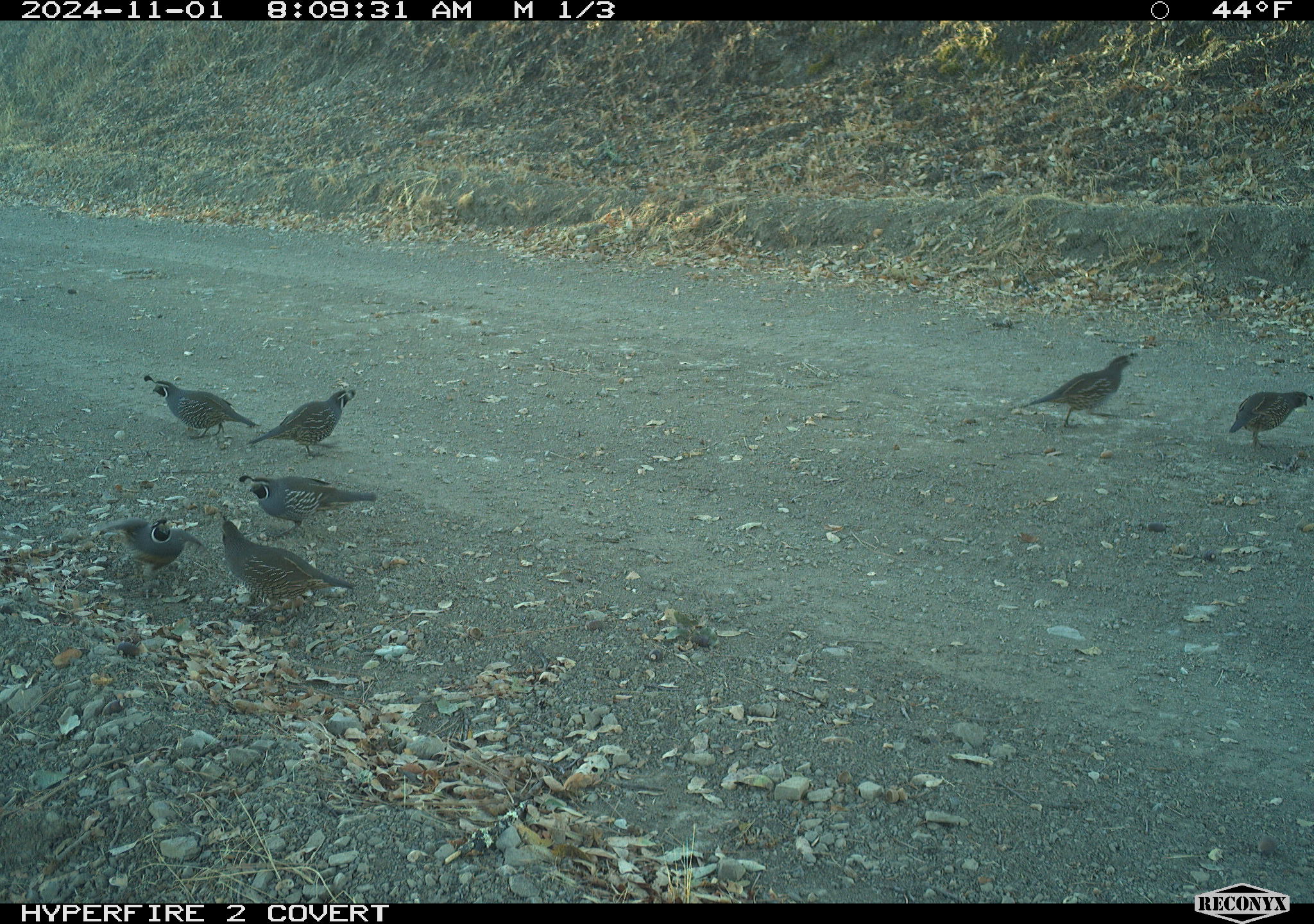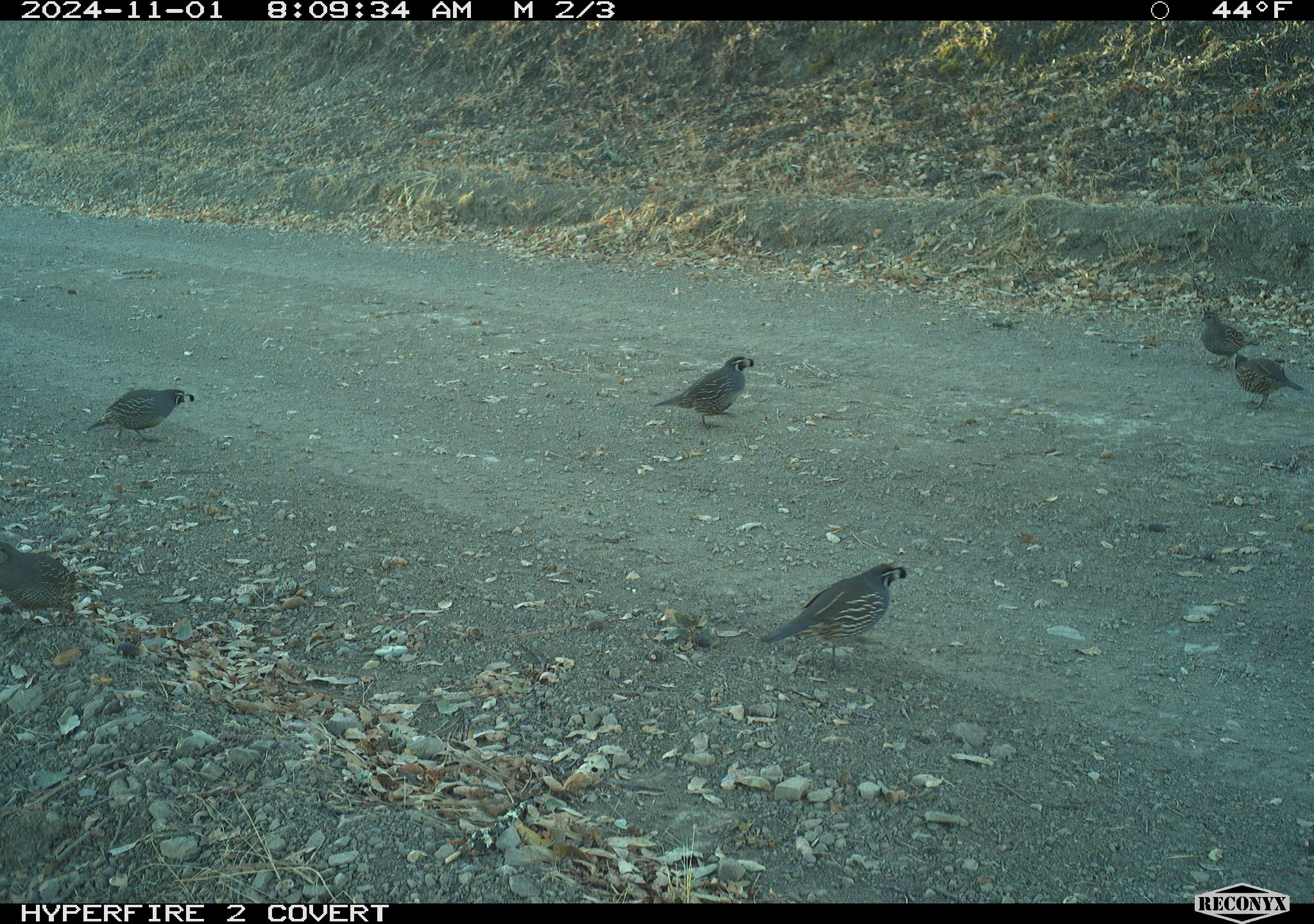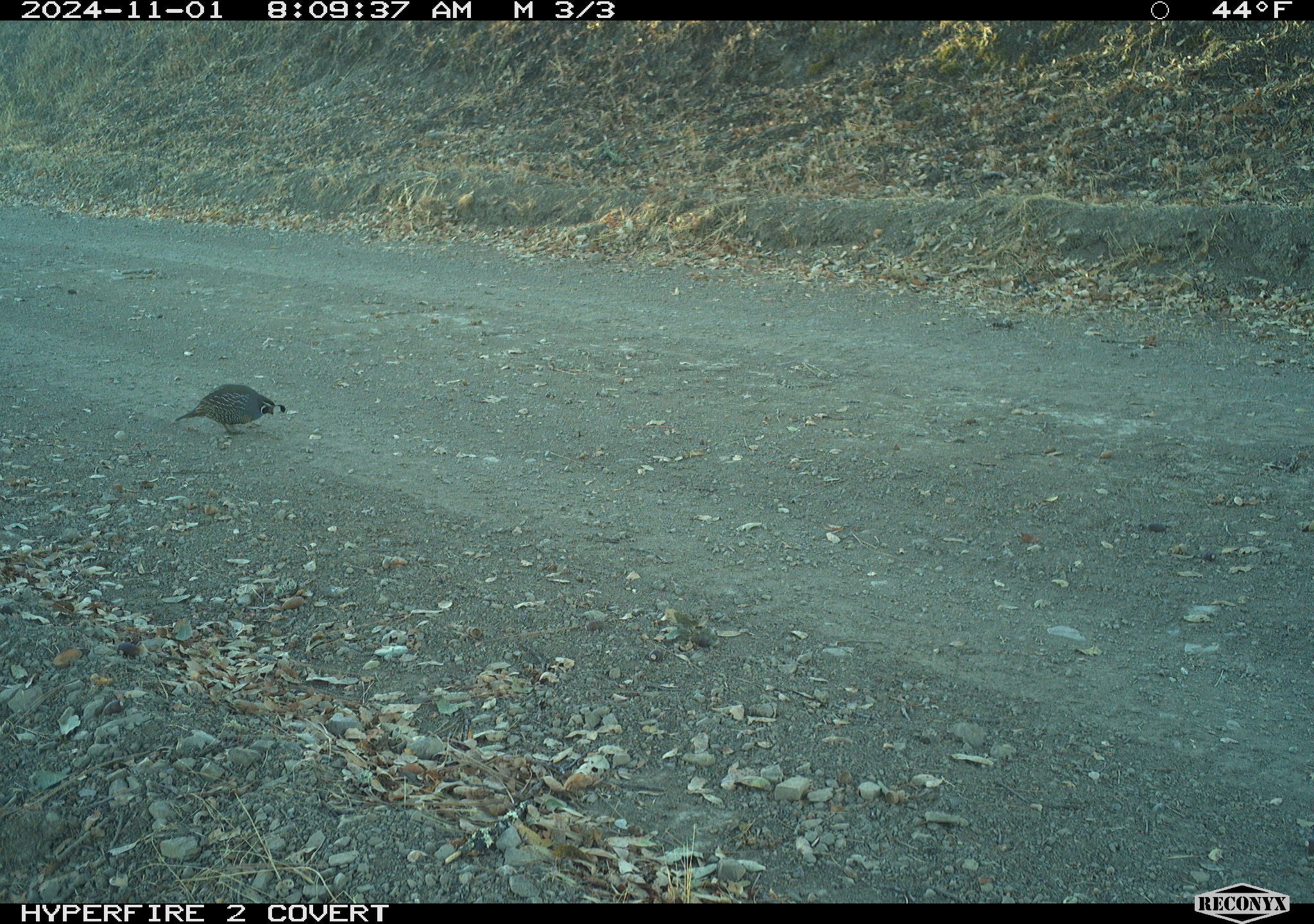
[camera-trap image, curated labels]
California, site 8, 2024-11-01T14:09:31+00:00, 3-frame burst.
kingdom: Animalia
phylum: Chordata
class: Aves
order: Galliformes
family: Odontophoridae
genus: Callipepla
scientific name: Callipepla californica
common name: california quail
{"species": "california quail (Callipepla californica)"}